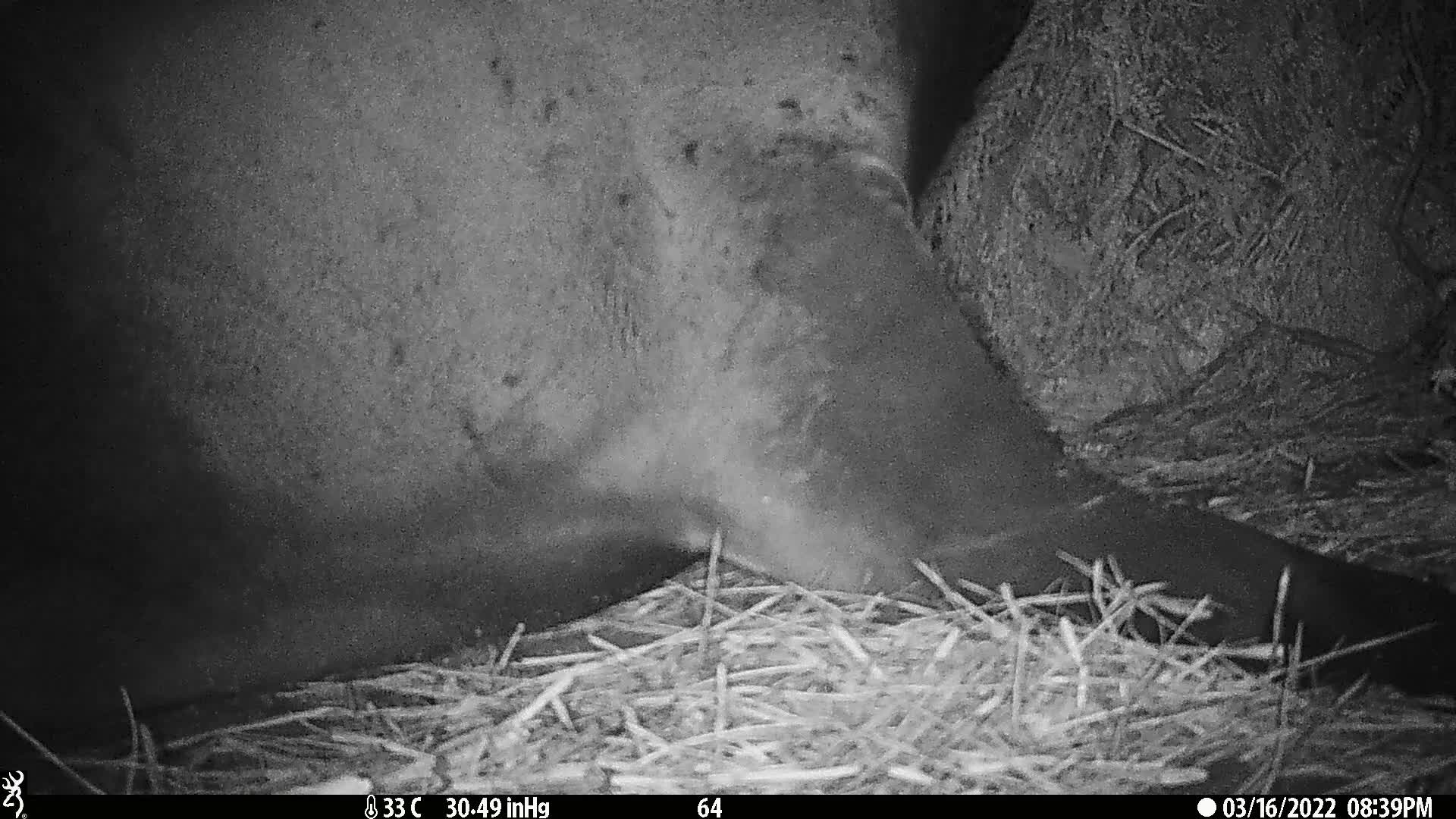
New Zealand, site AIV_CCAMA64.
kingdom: Animalia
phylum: Chordata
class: Mammalia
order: Carnivora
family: Otariidae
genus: Phocarctos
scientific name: Phocarctos hookeri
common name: new zealand sea lion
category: sealion